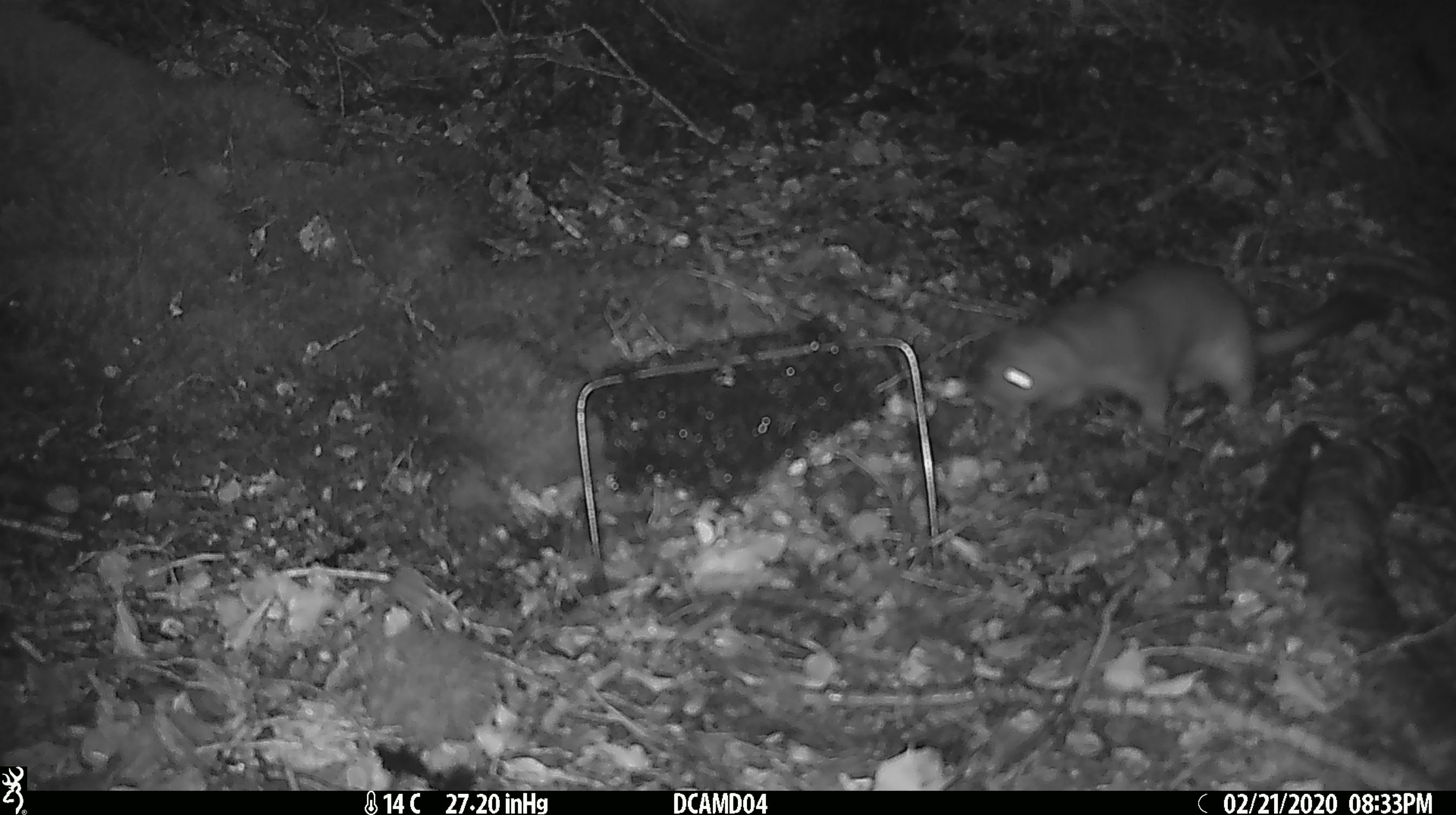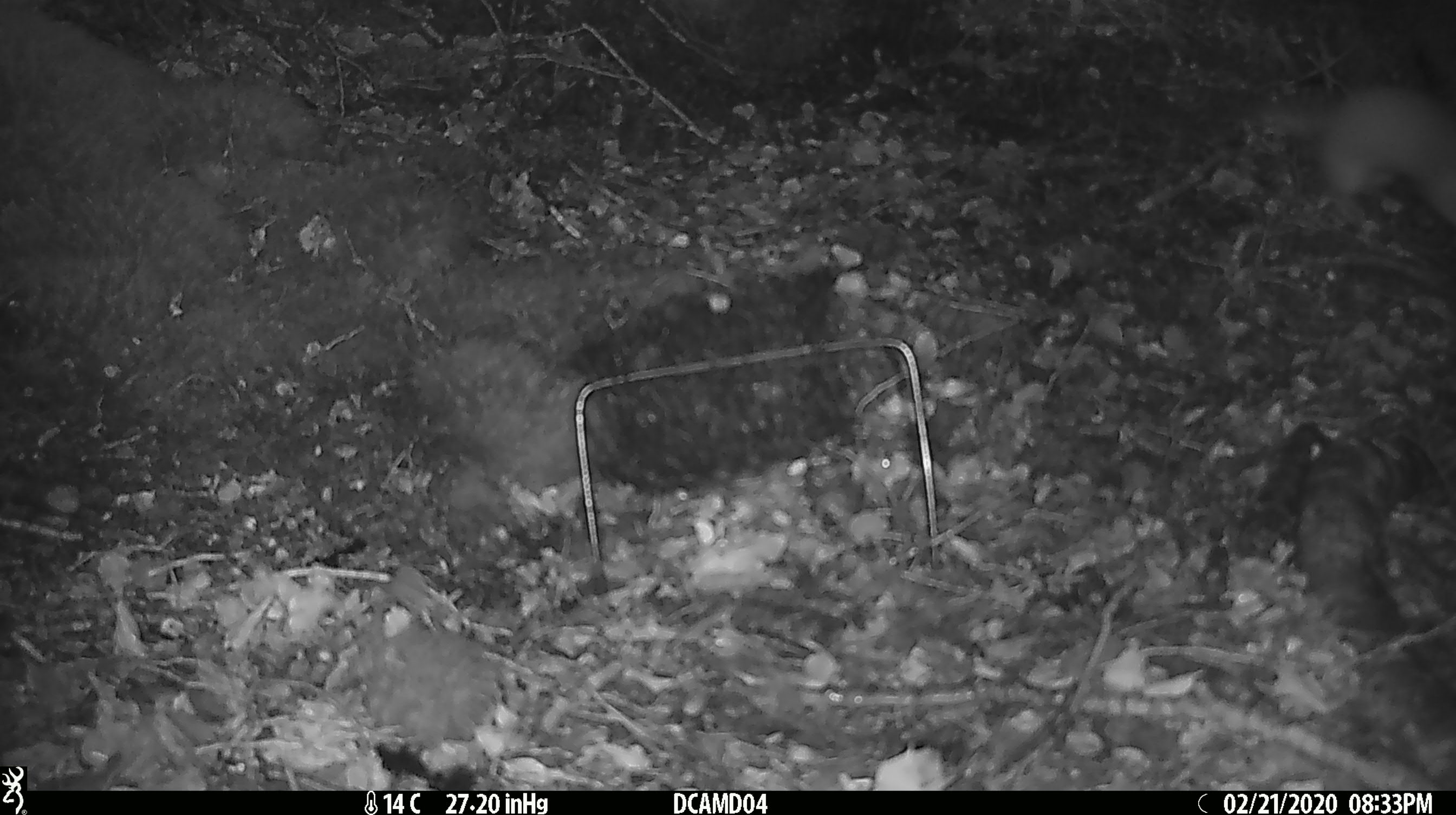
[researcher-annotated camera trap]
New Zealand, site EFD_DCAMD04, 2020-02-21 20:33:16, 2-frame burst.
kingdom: Animalia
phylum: Chordata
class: Mammalia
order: Rodentia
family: Muridae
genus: Rattus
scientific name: Rattus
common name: rat